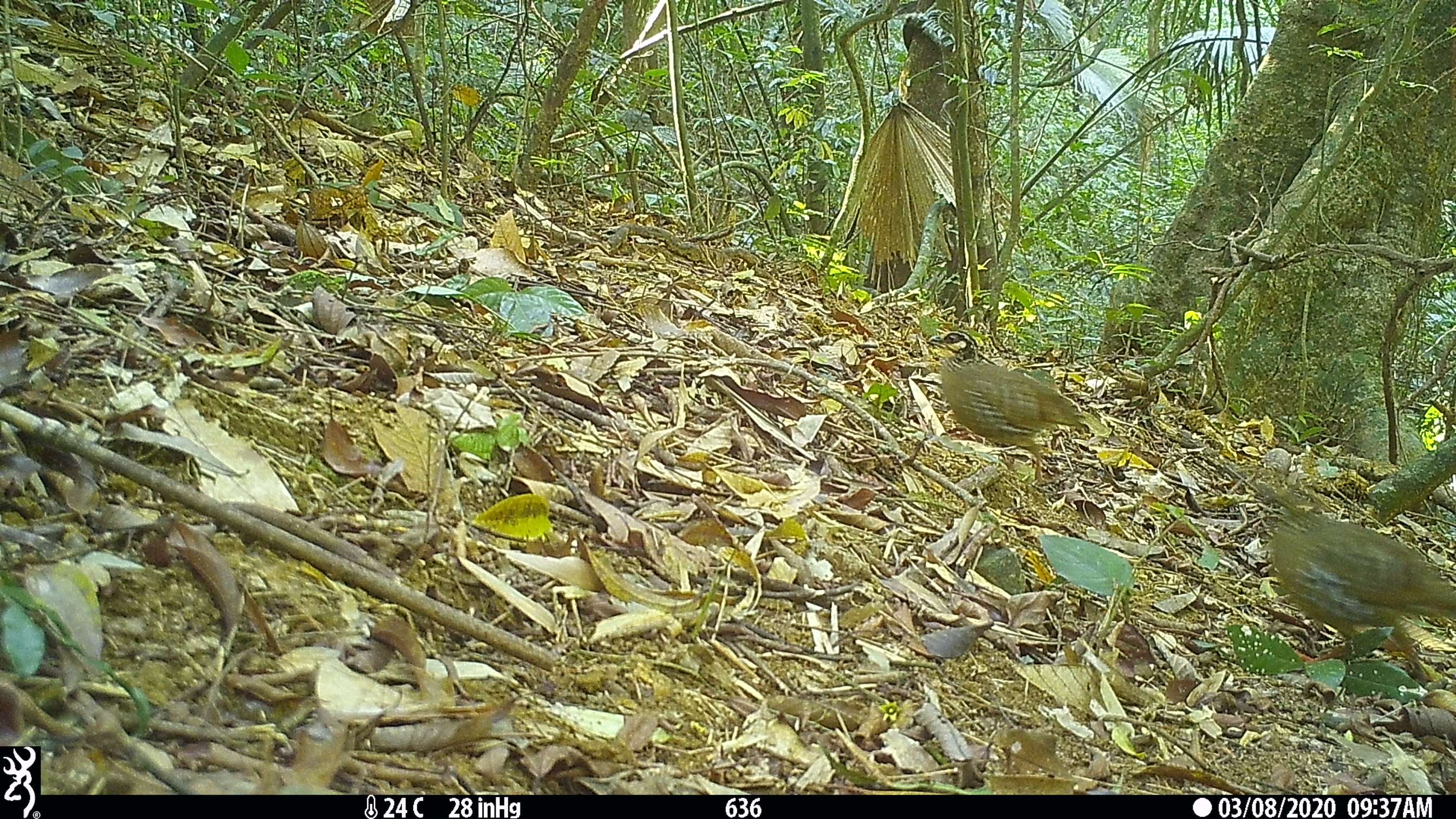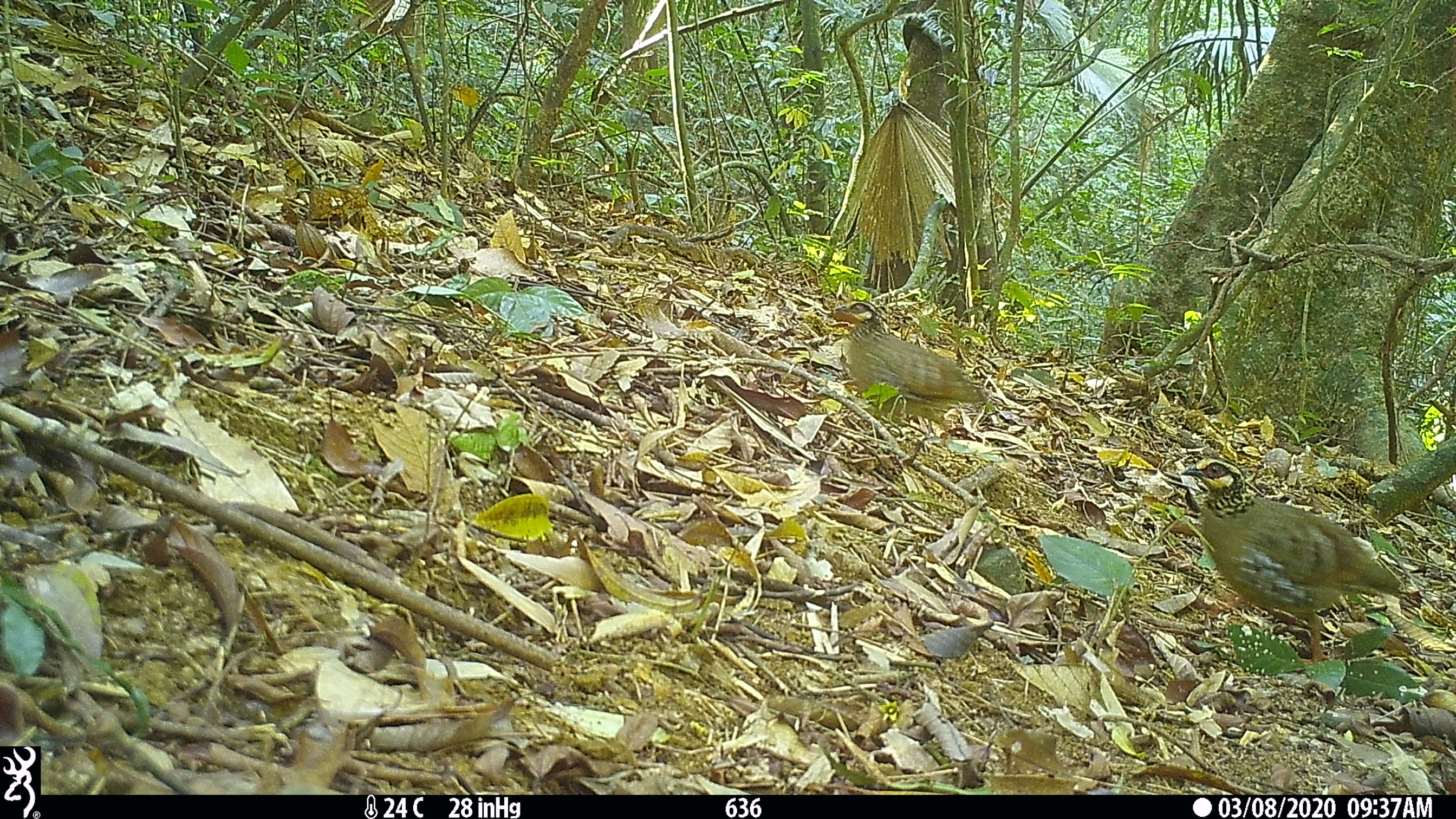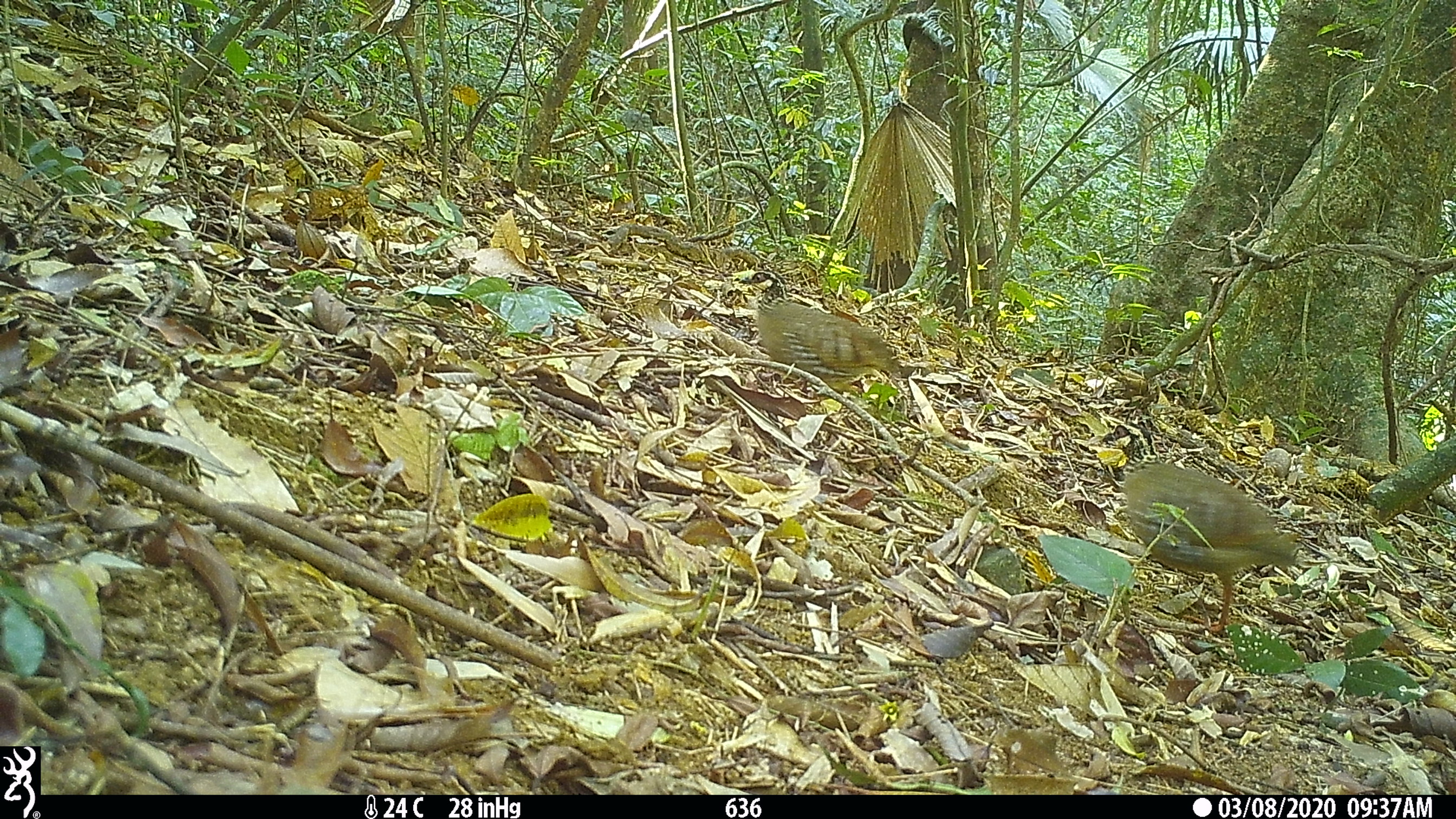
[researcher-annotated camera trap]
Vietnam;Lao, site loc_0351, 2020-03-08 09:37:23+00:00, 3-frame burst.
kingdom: Animalia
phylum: Chordata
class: Aves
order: Galliformes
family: Phasianidae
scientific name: Phasianidae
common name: partridge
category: unidentified partridge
Unidentified partridge (partridge) (Phasianidae). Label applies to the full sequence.